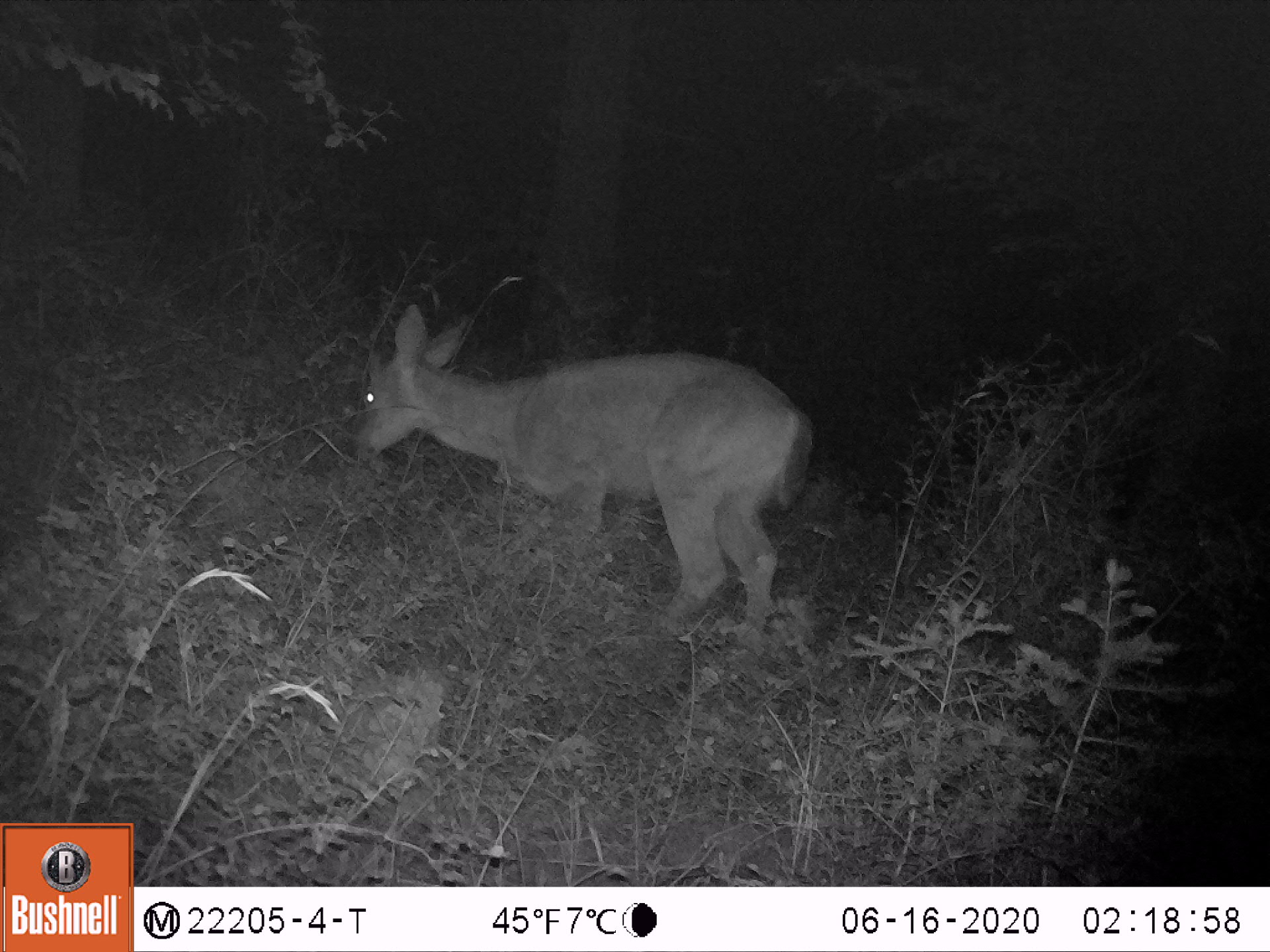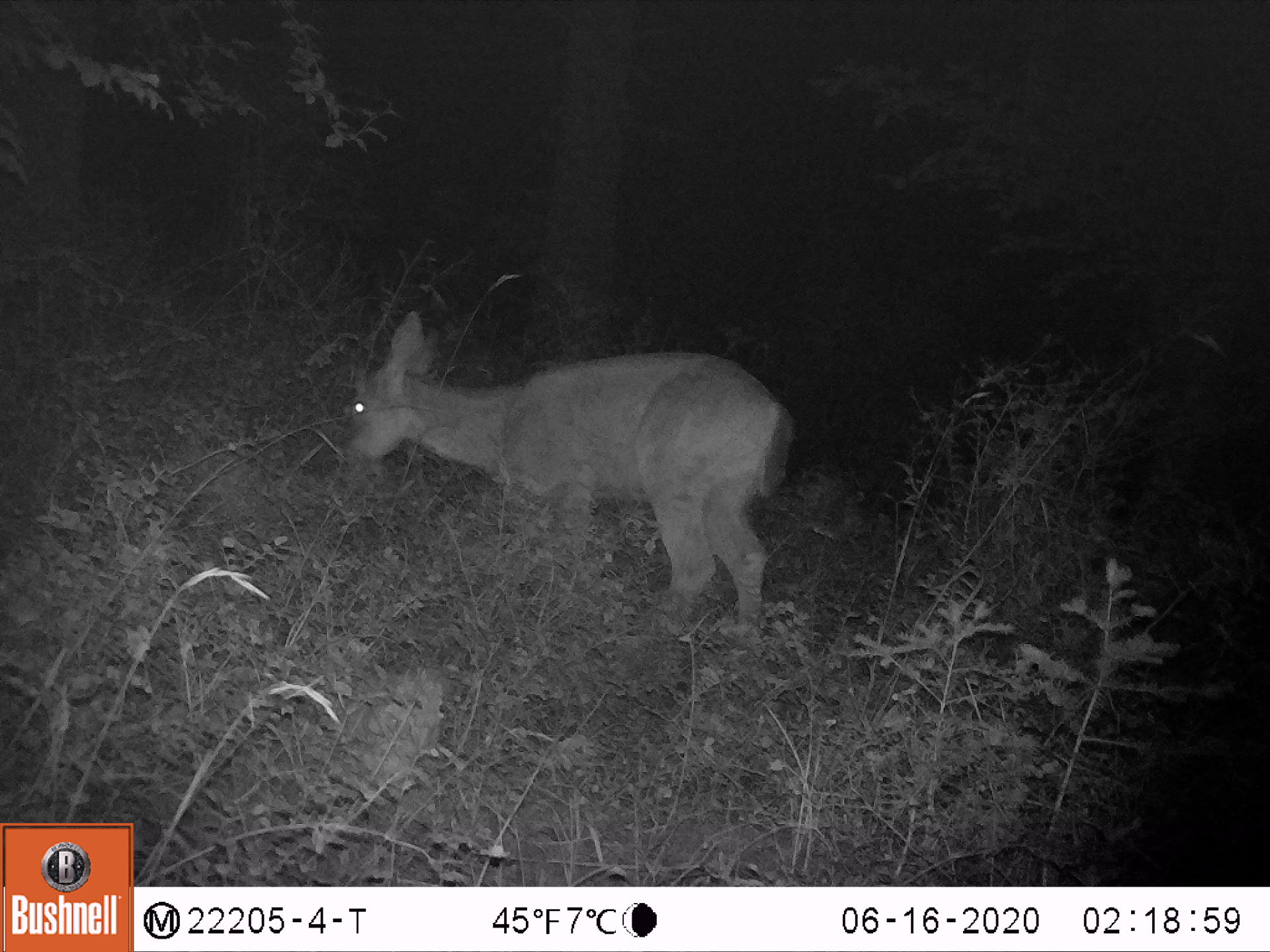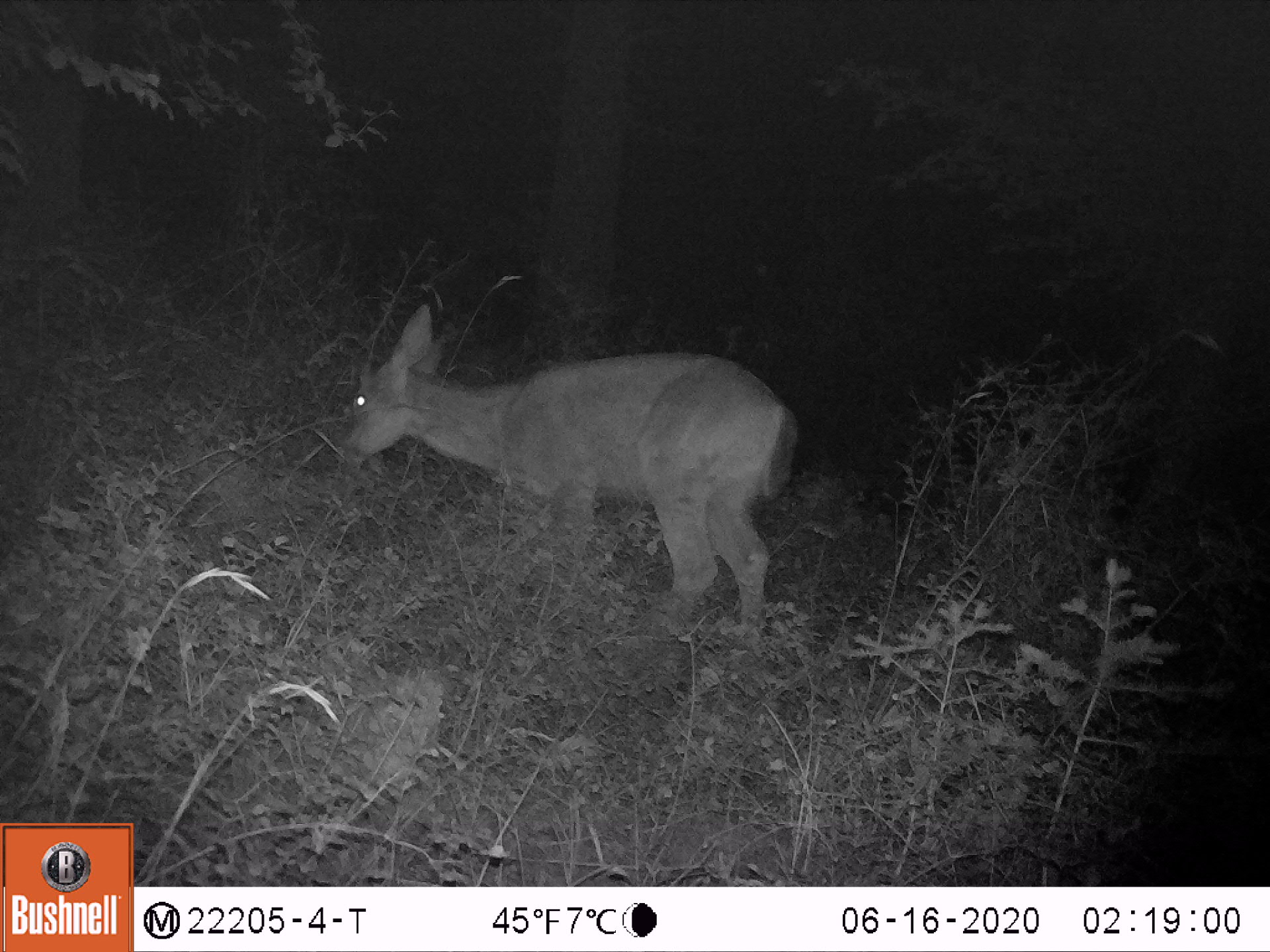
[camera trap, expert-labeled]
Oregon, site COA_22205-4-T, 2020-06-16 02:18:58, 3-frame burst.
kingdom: Animalia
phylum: Chordata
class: Mammalia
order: Artiodactyla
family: Cervidae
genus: Odocoileus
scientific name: Odocoileus hemionus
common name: black-tailed deer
Black-tailed deer (Odocoileus hemionus).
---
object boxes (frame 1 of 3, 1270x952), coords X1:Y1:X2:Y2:
black-tailed deer: 338:279:827:695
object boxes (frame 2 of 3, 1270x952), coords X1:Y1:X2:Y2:
black-tailed deer: 309:286:824:684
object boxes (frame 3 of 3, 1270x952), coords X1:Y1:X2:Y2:
black-tailed deer: 311:270:838:692